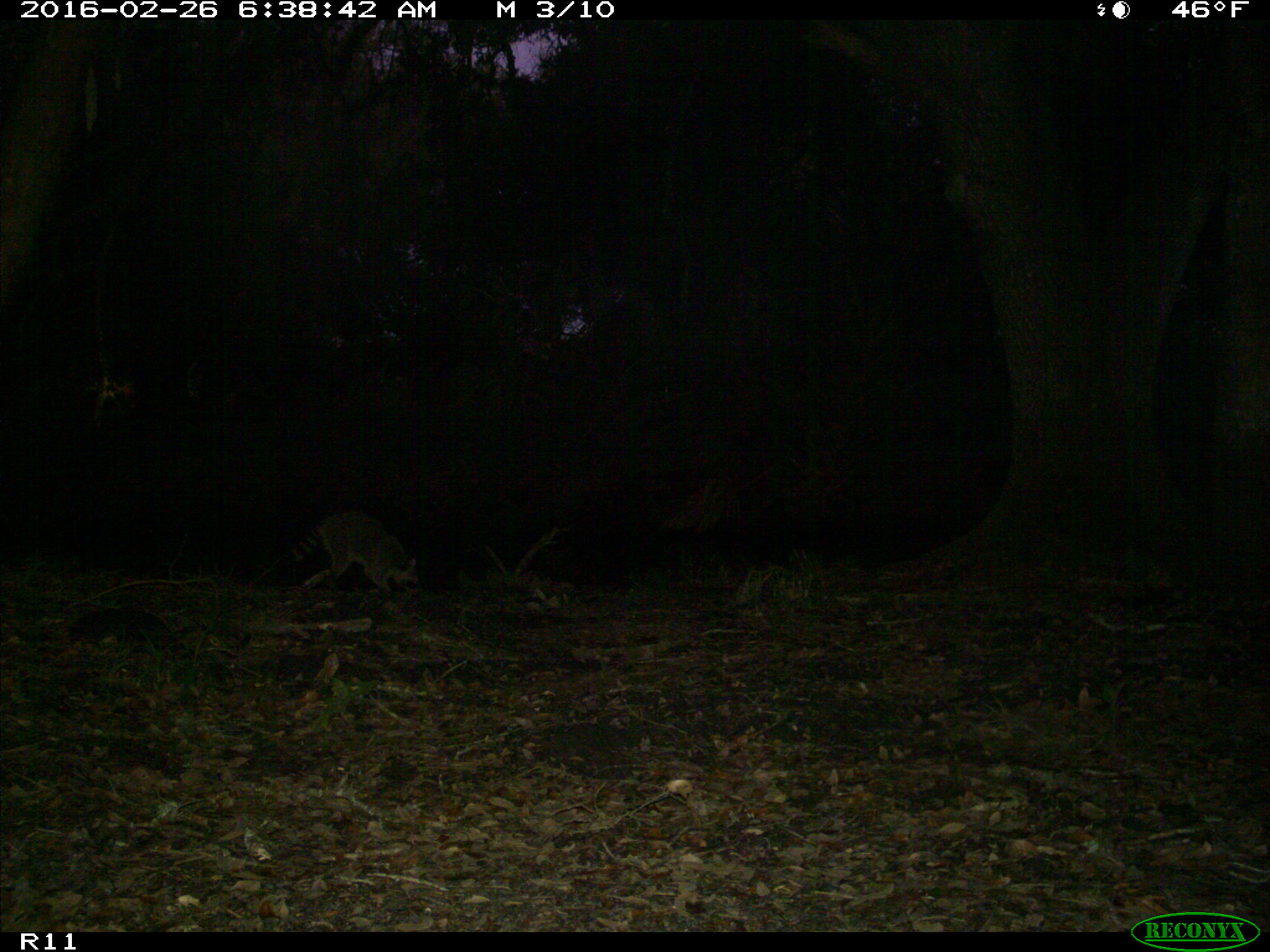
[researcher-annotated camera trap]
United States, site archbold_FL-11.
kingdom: Animalia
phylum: Chordata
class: Mammalia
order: Carnivora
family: Procyonidae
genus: Procyon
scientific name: Procyon lotor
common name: common raccoon